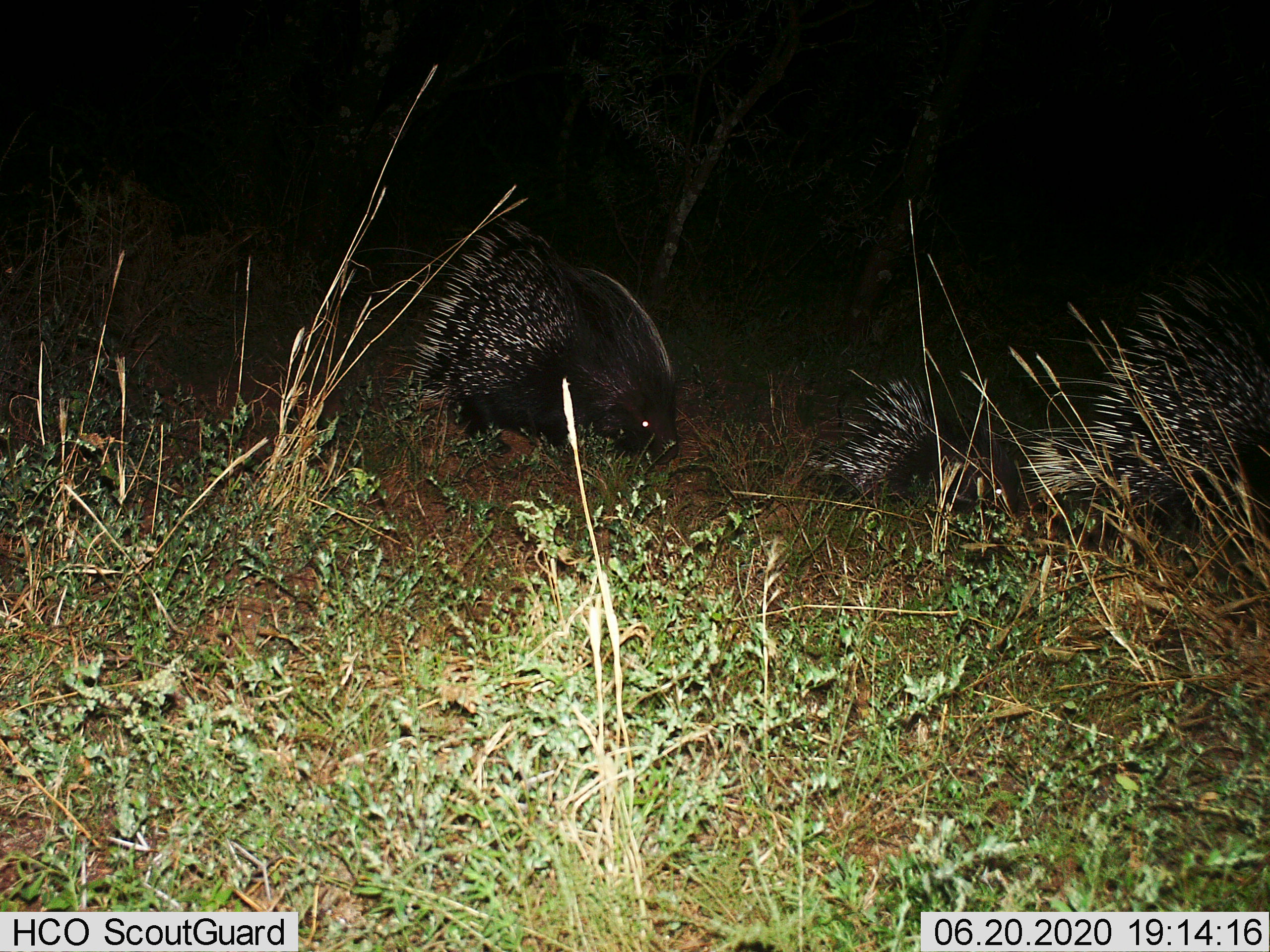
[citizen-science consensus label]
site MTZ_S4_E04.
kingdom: Animalia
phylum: Chordata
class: Mammalia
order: Rodentia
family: Hystricidae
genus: Hystrix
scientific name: Hystrix cristata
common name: crested porcupine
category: porcupine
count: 3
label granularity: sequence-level